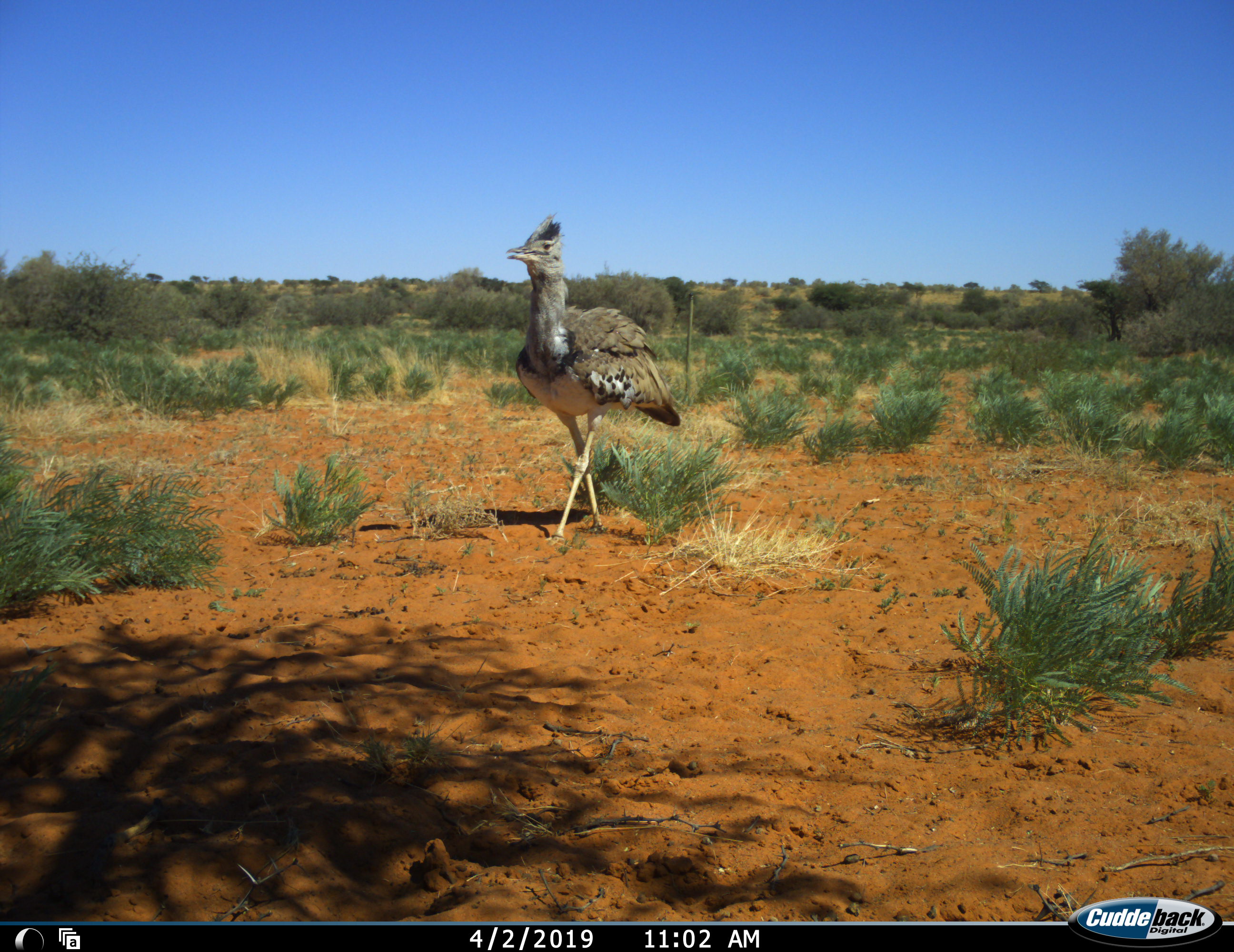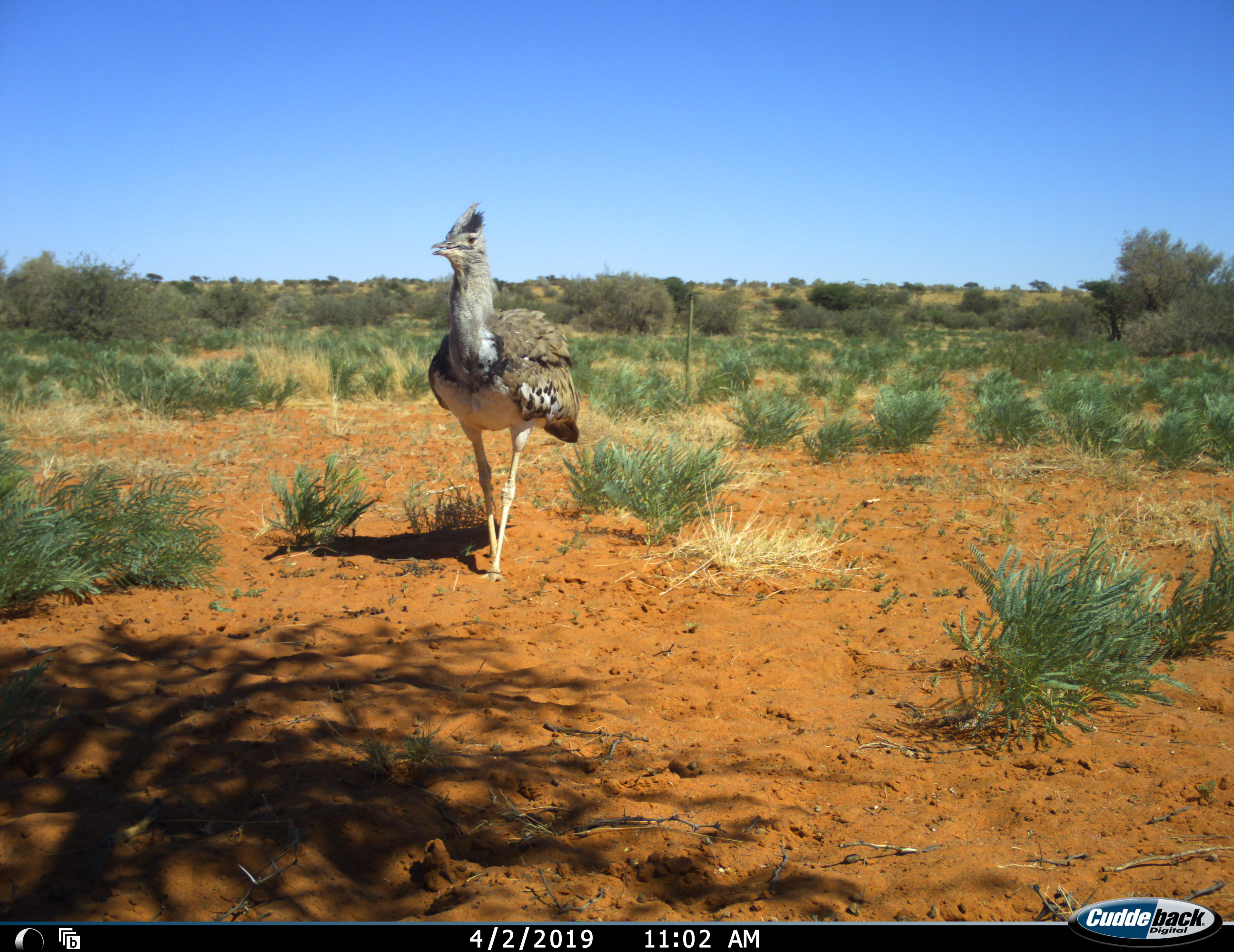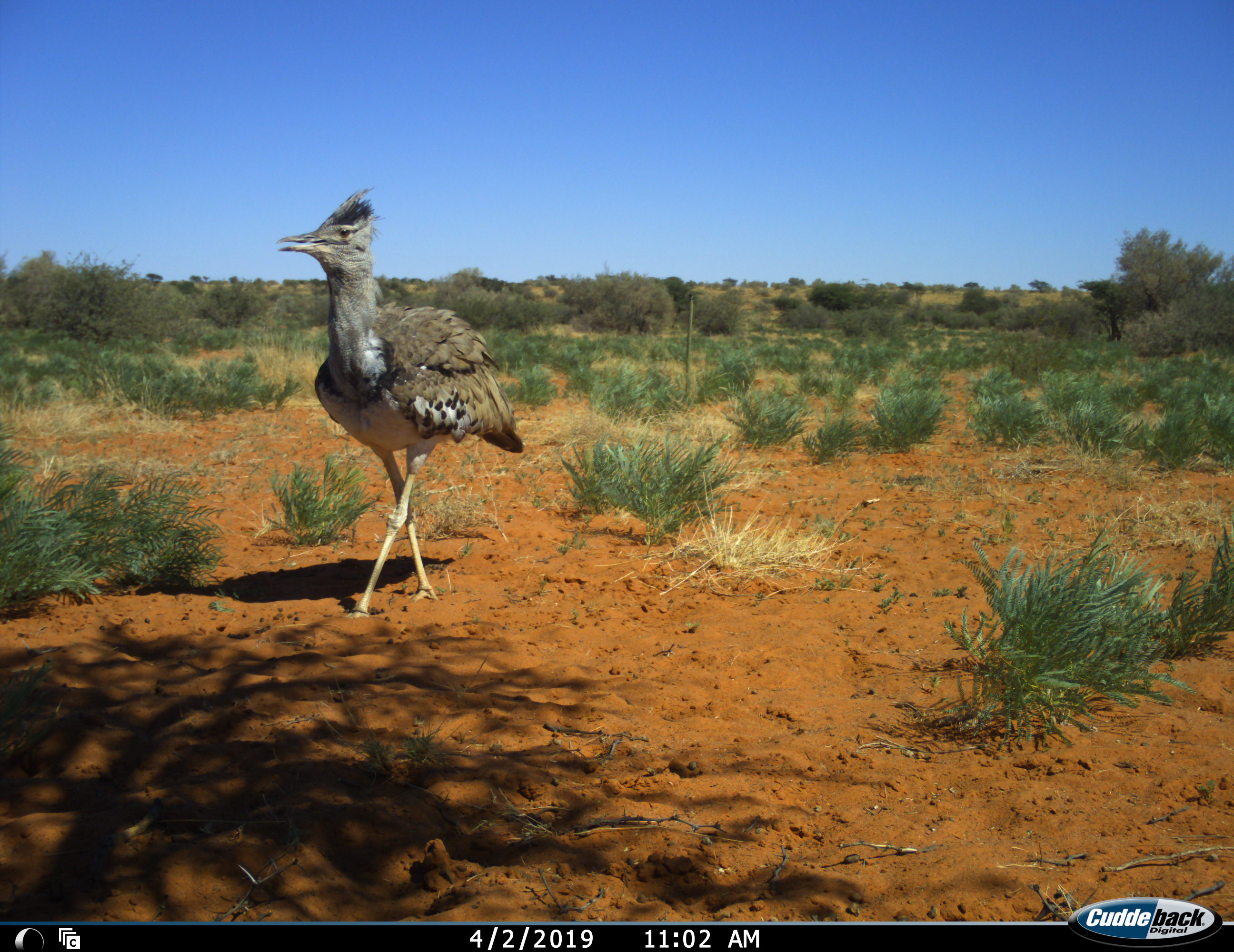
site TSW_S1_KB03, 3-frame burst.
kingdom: Animalia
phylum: Chordata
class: Aves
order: Otidiformes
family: Otididae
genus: Ardeotis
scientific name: Ardeotis kori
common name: kori bustard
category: bustardkori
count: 1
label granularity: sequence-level